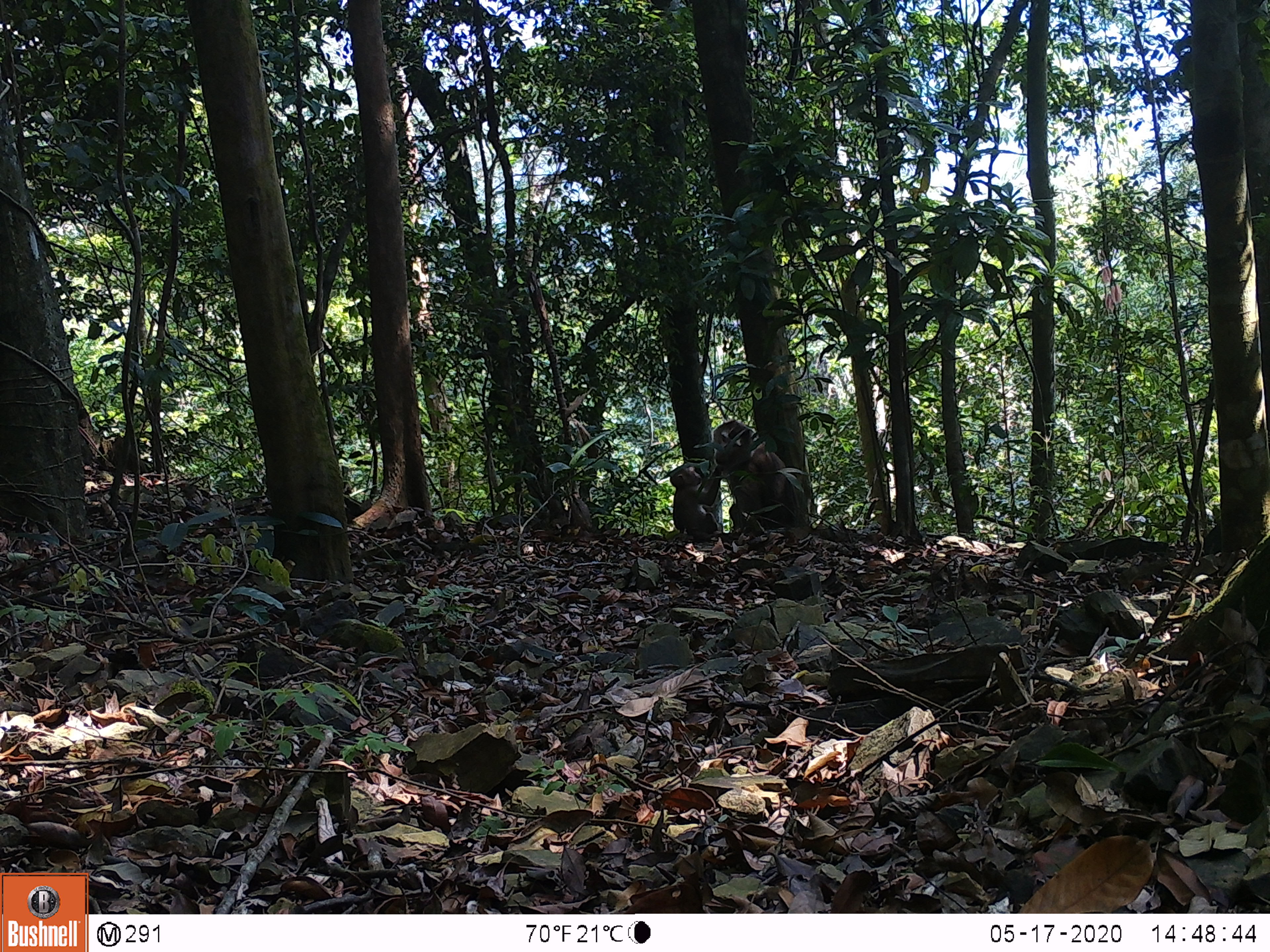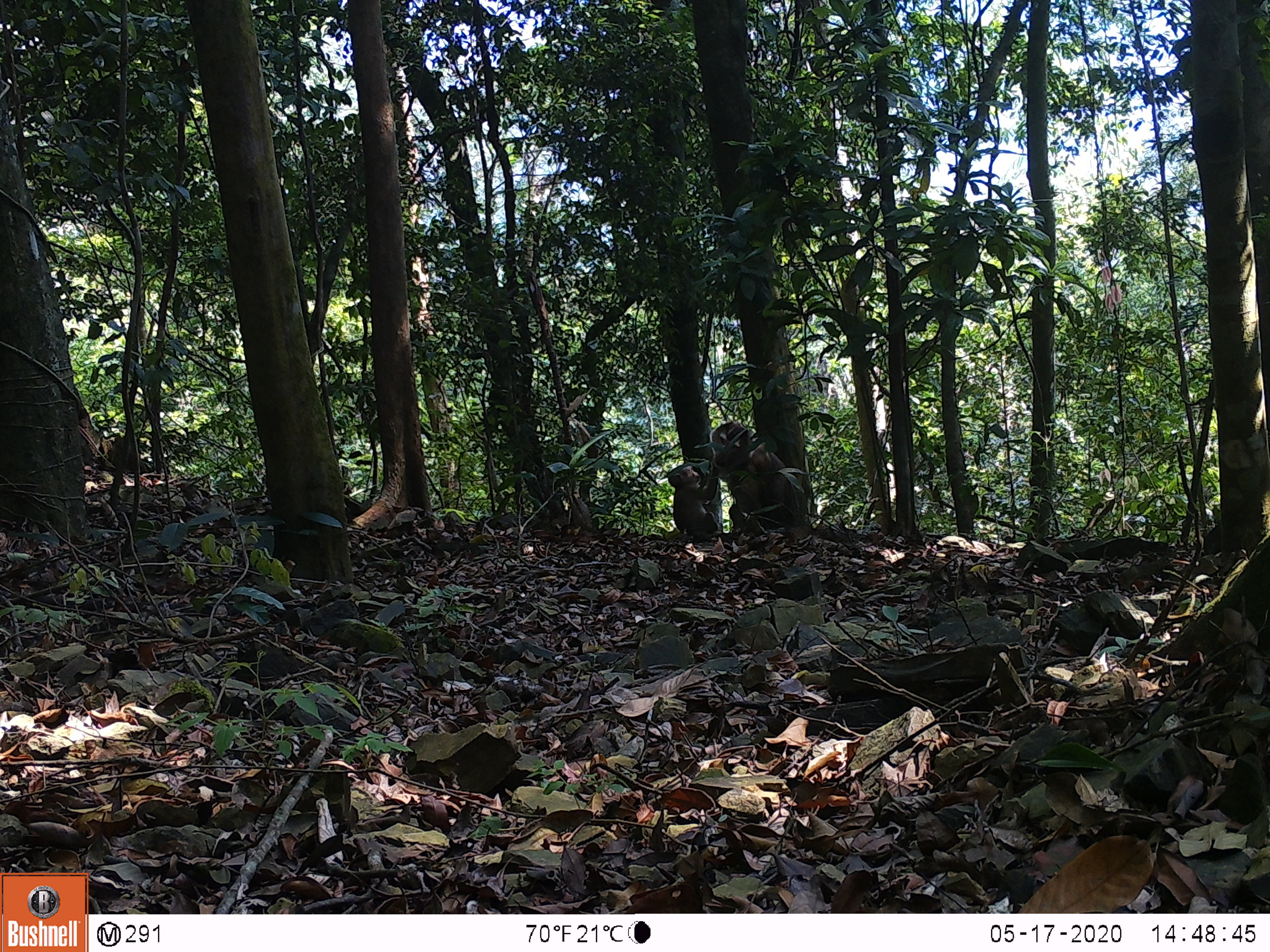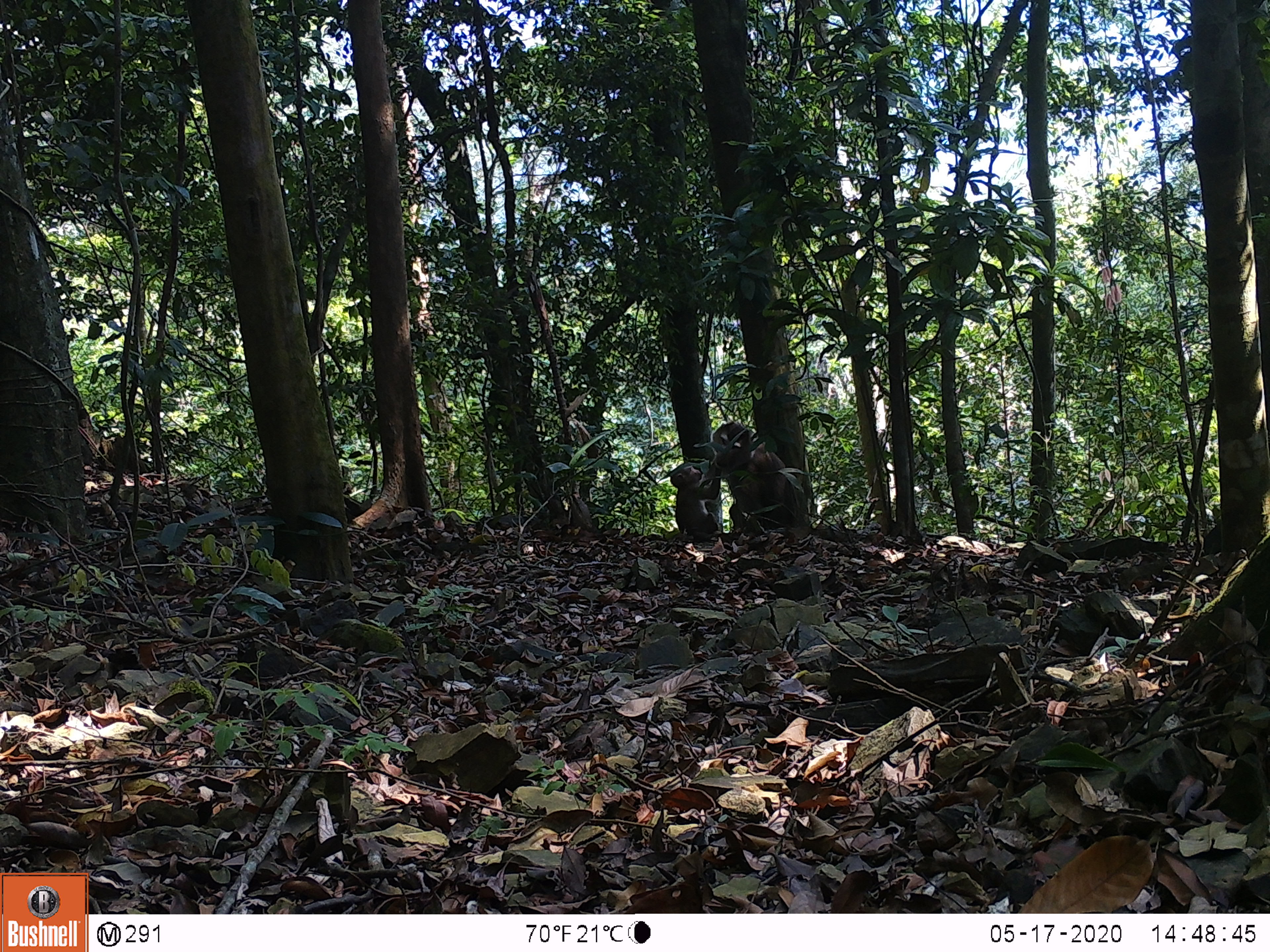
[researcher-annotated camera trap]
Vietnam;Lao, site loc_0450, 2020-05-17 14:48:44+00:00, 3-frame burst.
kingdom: Animalia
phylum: Chordata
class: Mammalia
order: Primates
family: Cercopithecidae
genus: Macaca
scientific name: Macaca nemestrina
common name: pig-tailed macaque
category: pig tailed macaque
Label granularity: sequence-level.